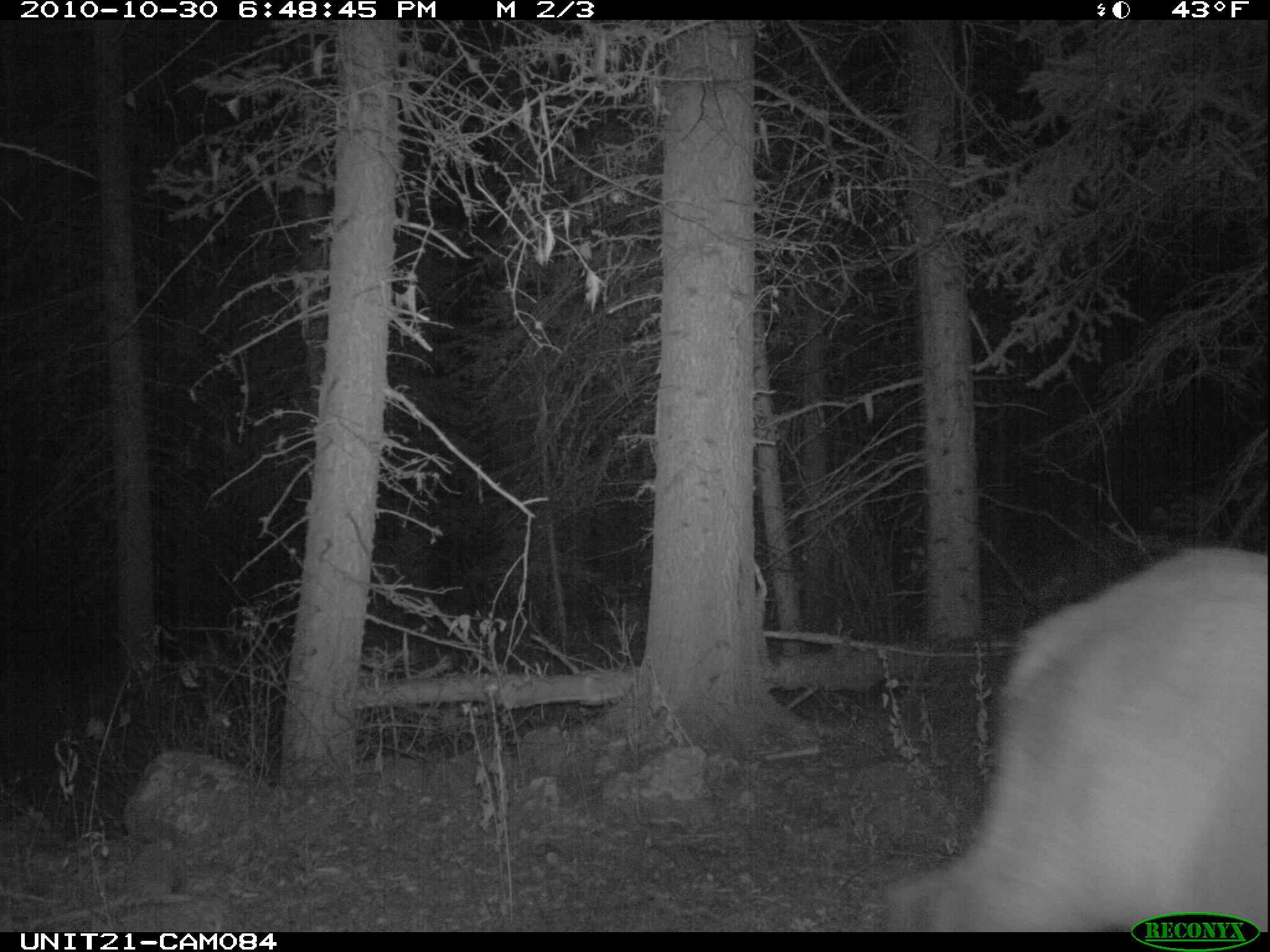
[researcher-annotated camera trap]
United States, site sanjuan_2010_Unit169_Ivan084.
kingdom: Animalia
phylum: Chordata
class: Mammalia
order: Artiodactyla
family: Cervidae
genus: Cervus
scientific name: Cervus elaphus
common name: red deer